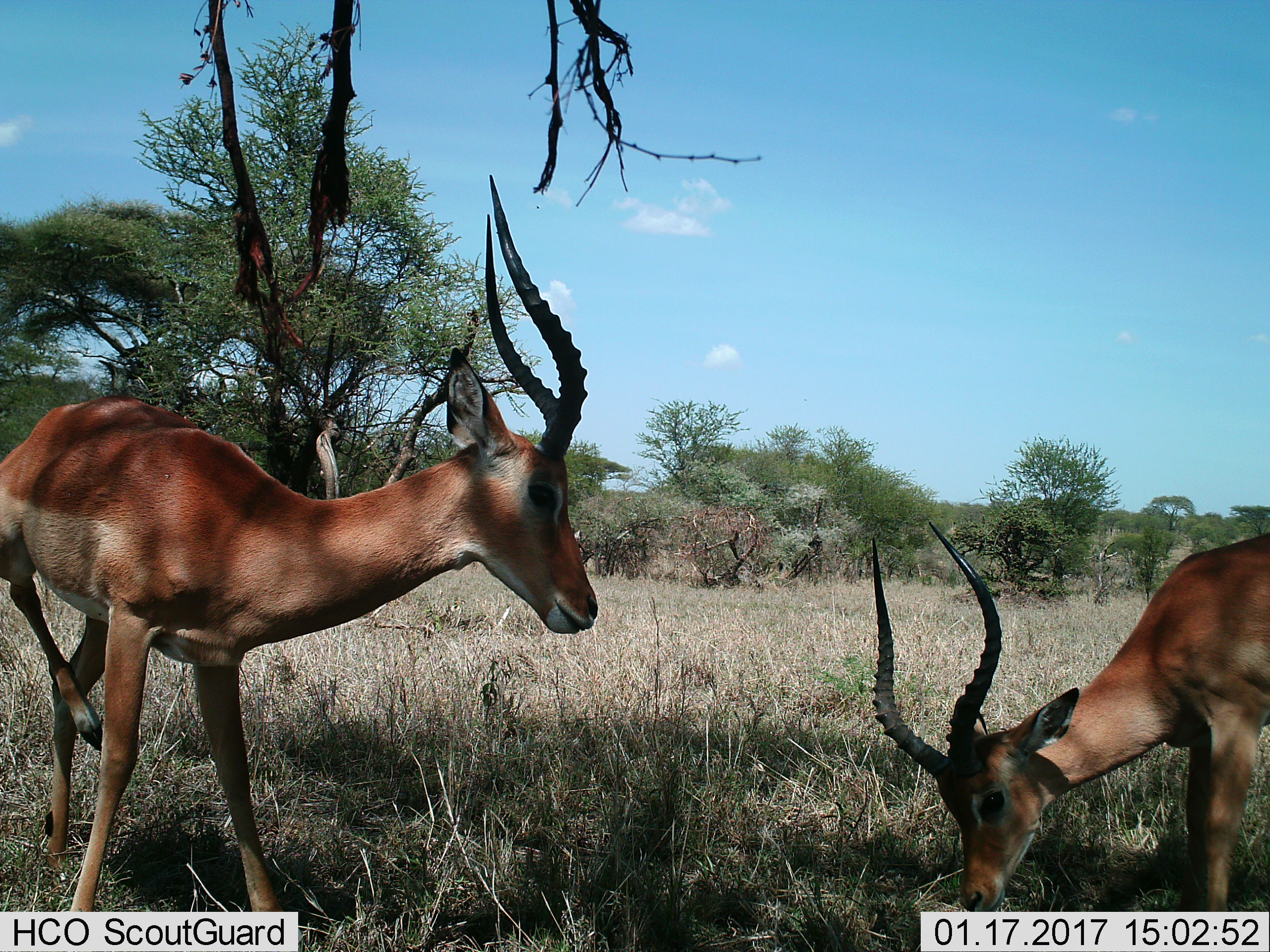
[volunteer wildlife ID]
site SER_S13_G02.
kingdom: Animalia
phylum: Chordata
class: Mammalia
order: Artiodactyla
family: Bovidae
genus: Aepyceros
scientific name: Aepyceros melampus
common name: impala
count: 2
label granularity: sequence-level